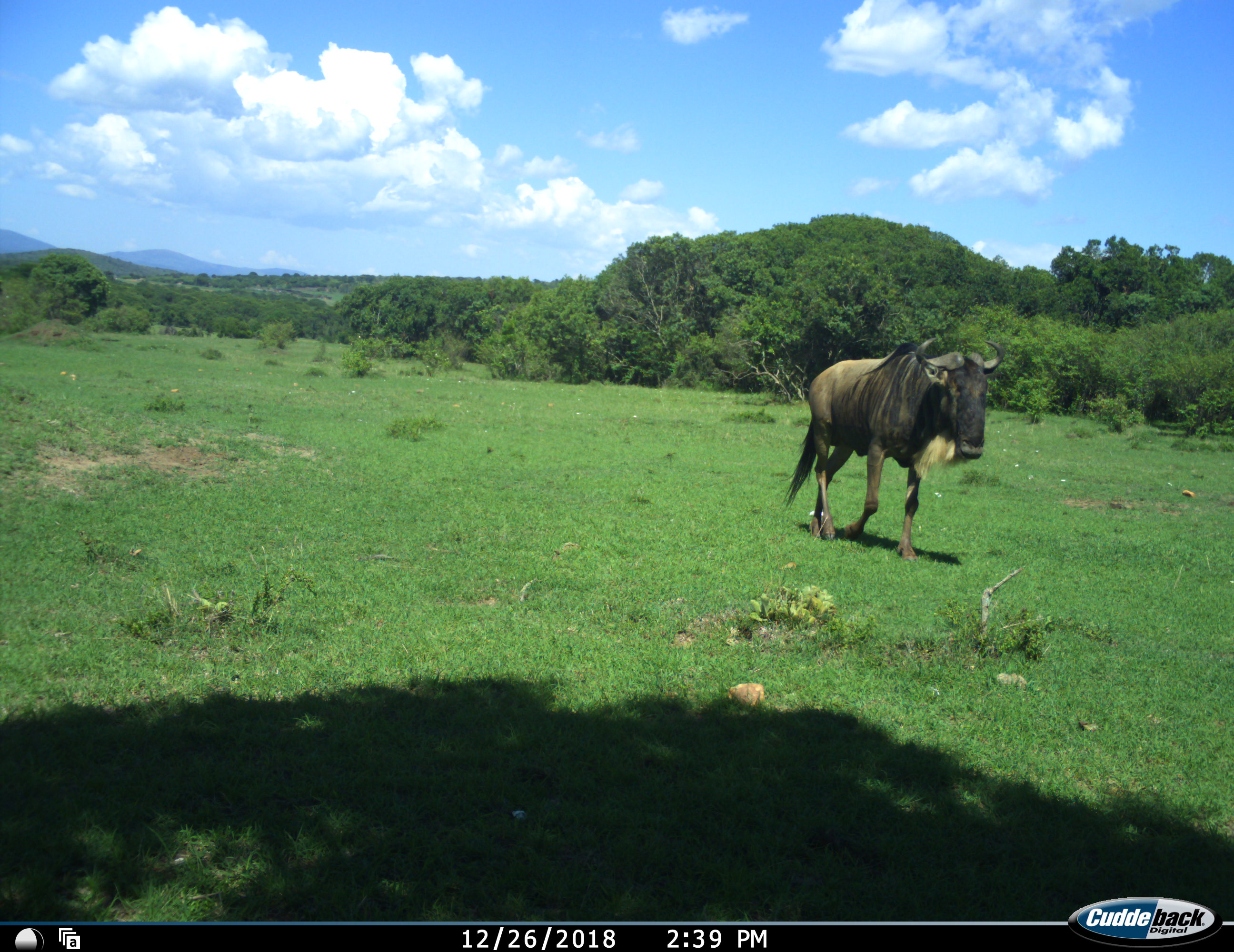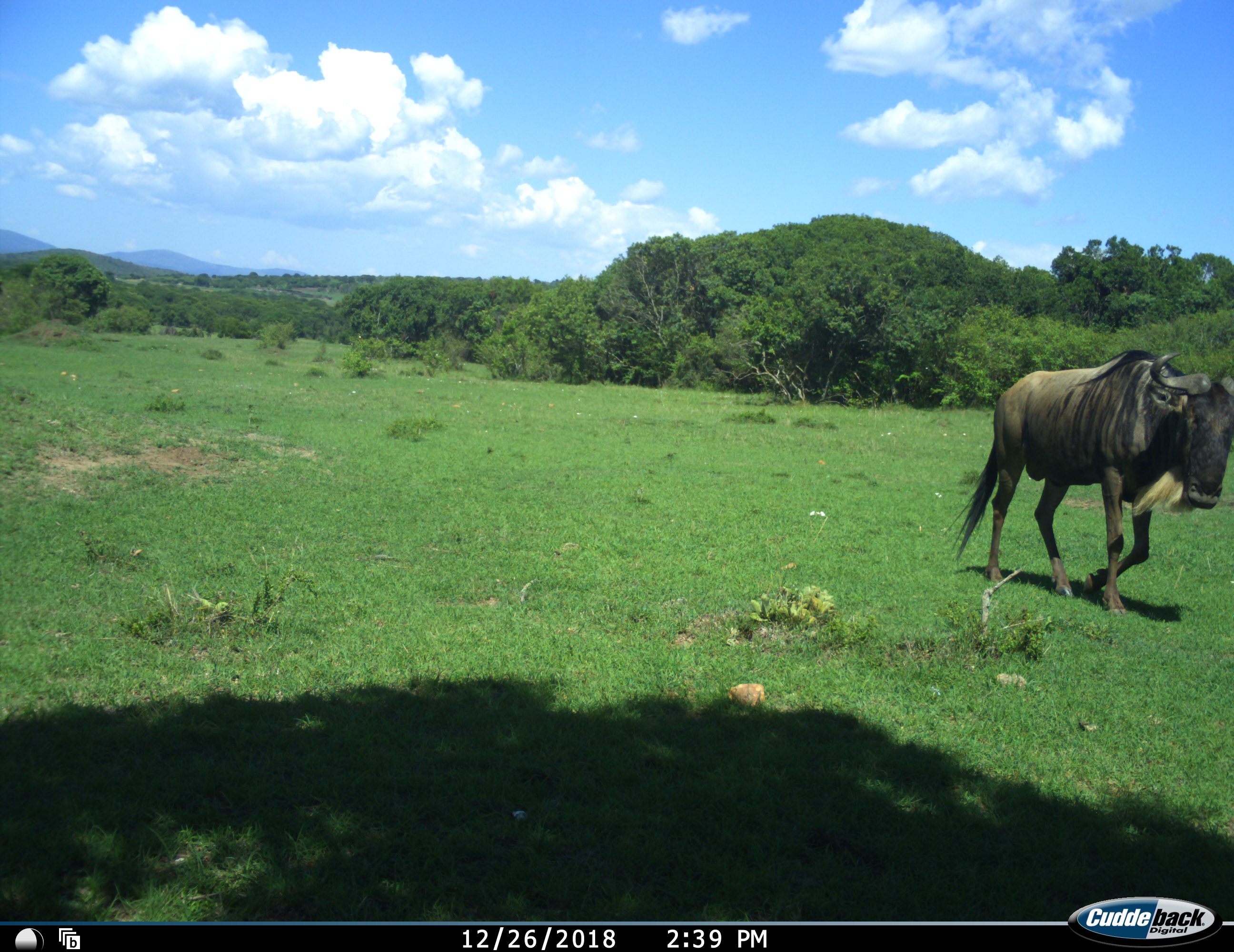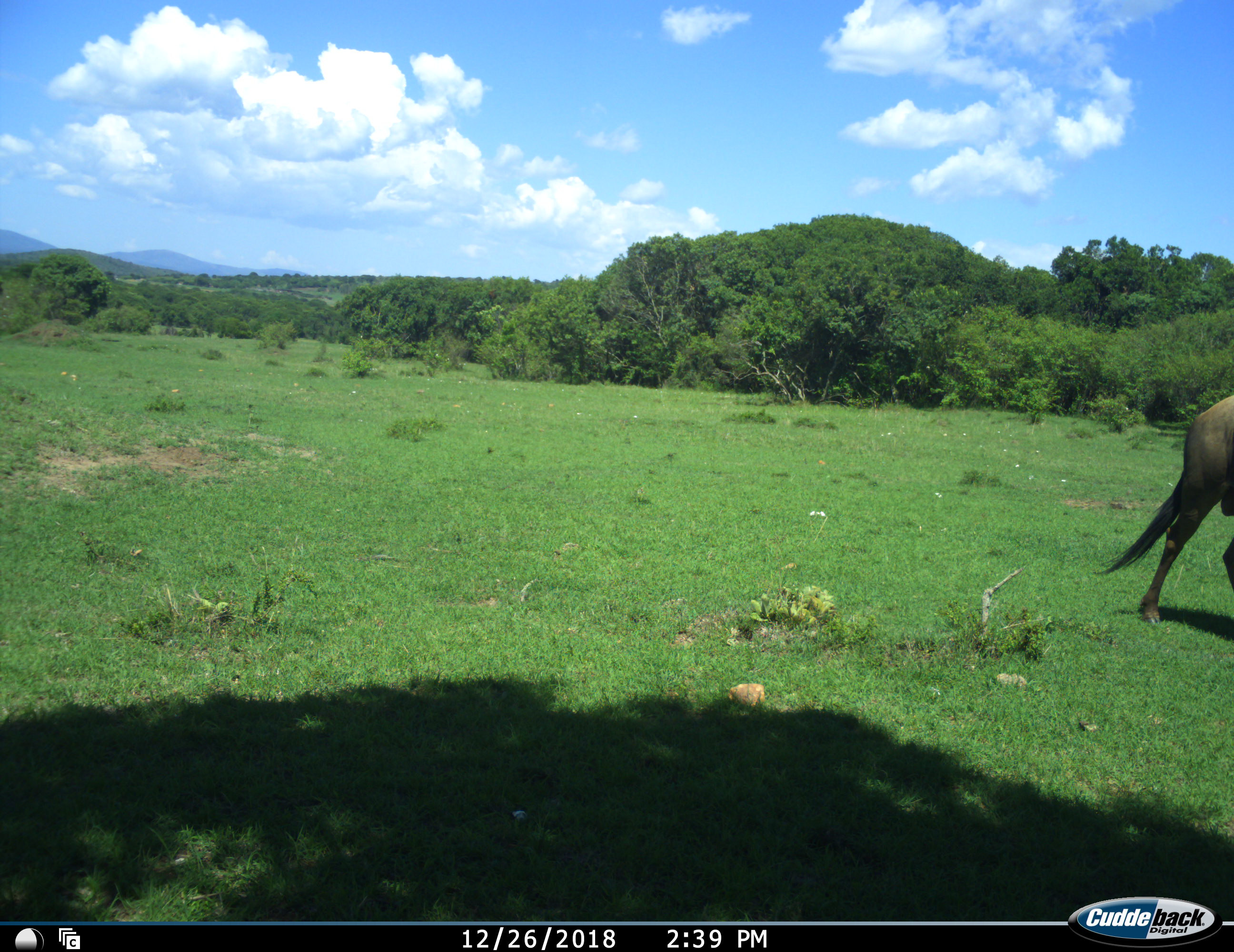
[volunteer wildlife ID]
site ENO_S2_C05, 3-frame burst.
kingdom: Animalia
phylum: Chordata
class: Mammalia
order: Artiodactyla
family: Bovidae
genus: Connochaetes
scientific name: Connochaetes taurinus taurinus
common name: blue wildebeest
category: wildebeestblue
Wildebeestblue (blue wildebeest) (Connochaetes taurinus taurinus), count 1. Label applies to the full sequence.